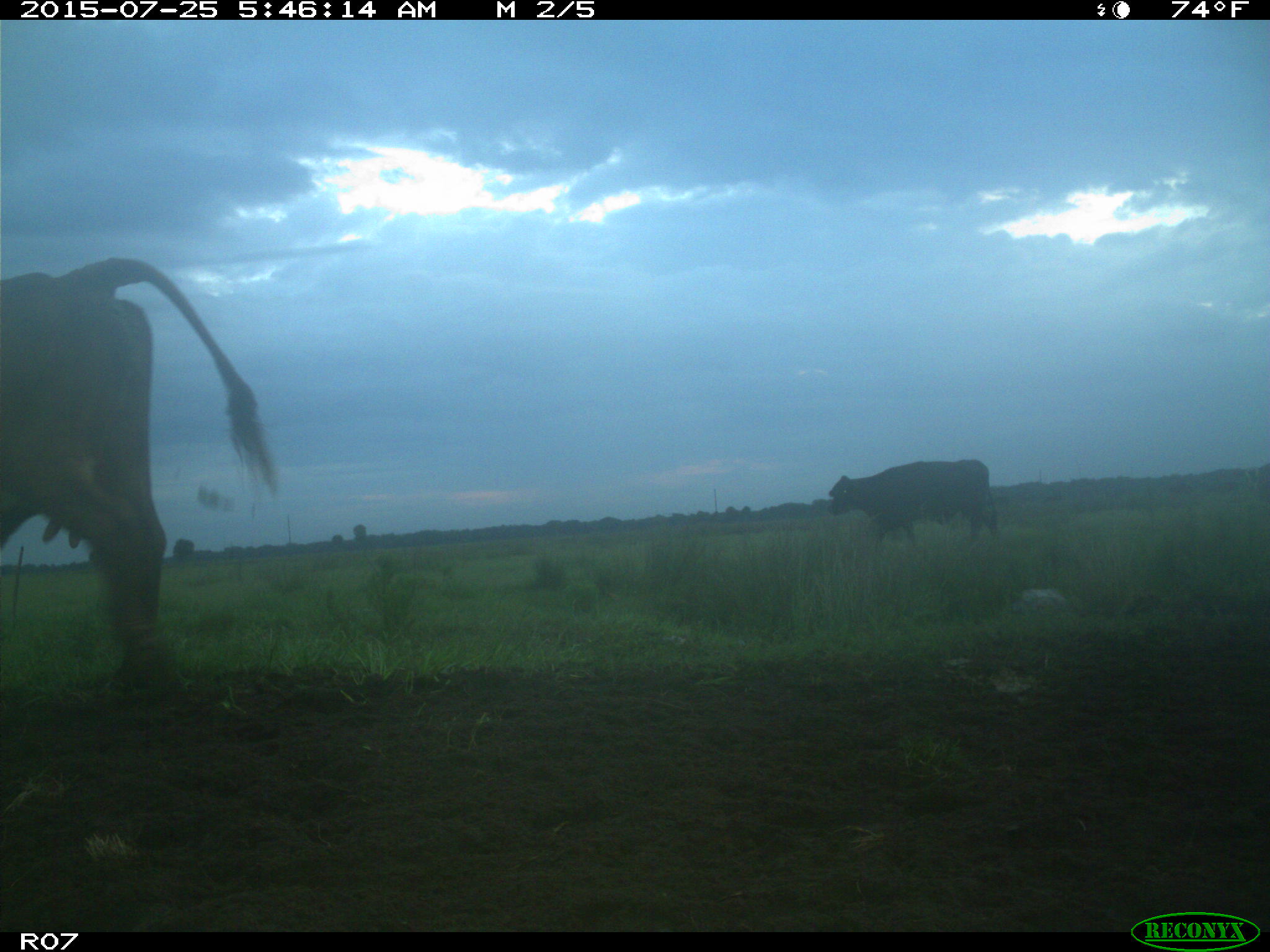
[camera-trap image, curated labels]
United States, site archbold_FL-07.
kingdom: Animalia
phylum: Chordata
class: Mammalia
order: Artiodactyla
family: Bovidae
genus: Bos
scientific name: Bos taurus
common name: domestic cow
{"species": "Bos taurus (domestic cow)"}